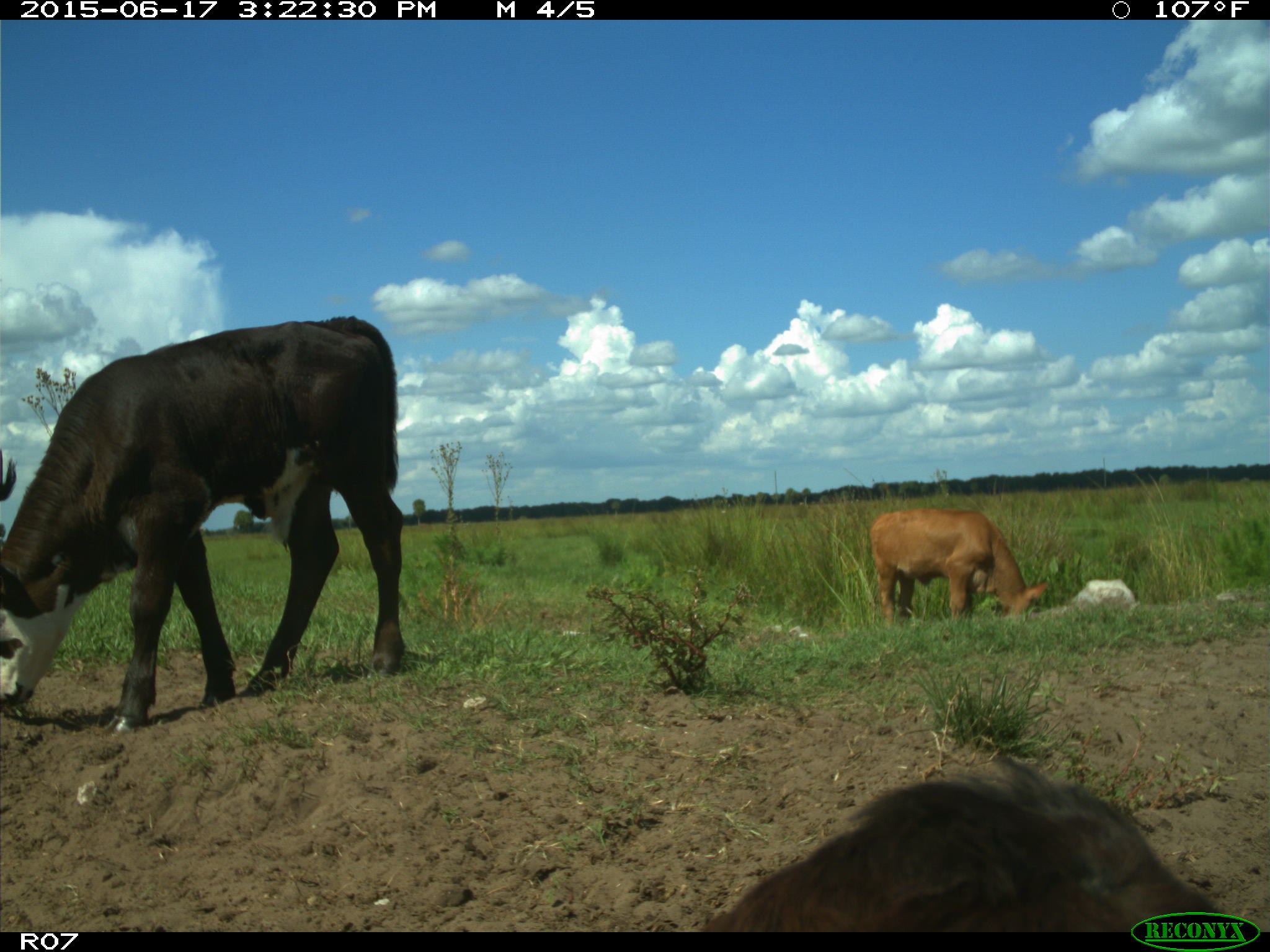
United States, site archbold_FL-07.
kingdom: Animalia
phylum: Chordata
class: Mammalia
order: Artiodactyla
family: Bovidae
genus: Bos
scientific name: Bos taurus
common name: domestic cow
Bos taurus (domestic cow).